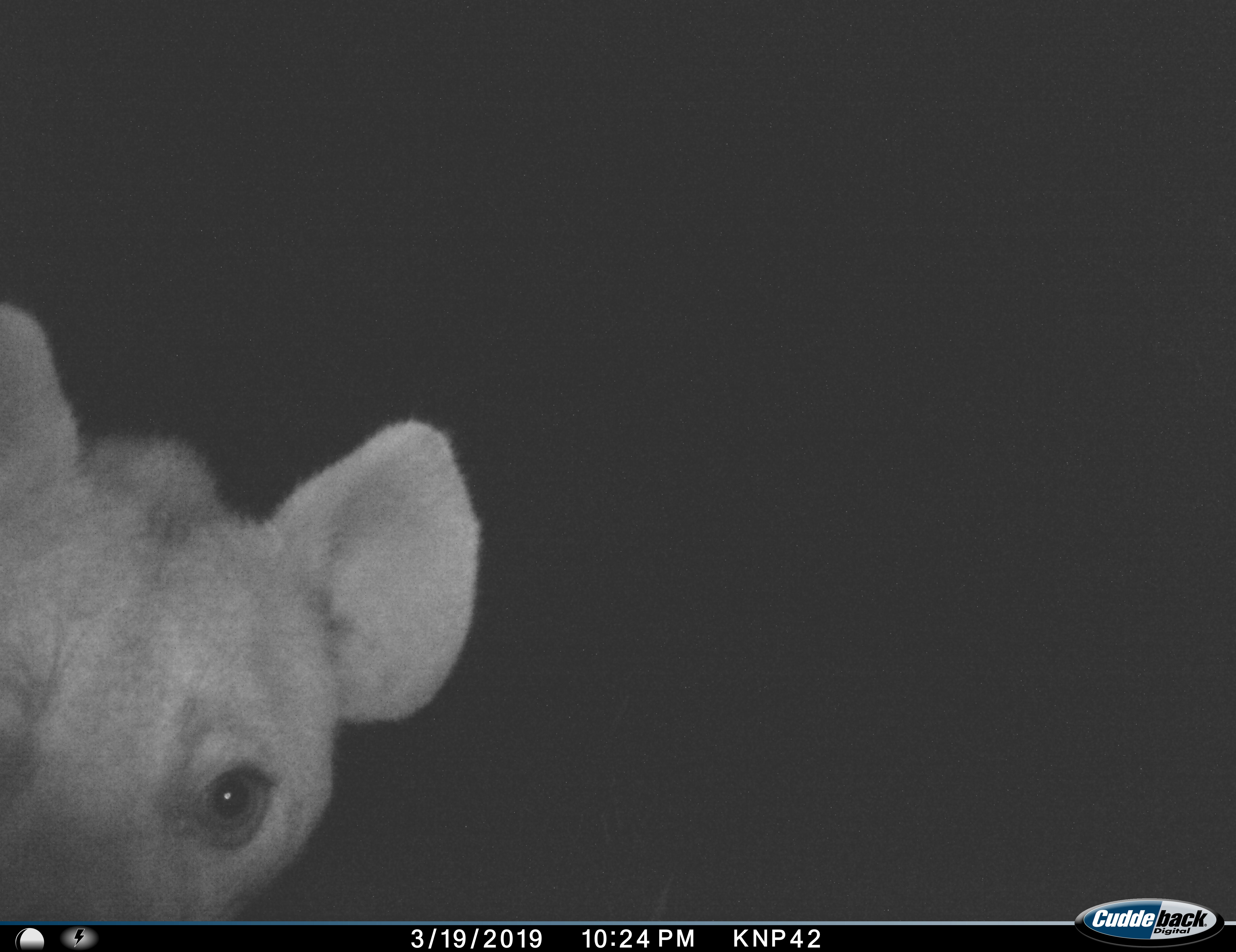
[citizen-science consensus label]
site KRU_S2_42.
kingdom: Animalia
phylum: Chordata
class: Mammalia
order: Carnivora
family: Hyaenidae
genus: Crocuta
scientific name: Crocuta crocuta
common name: spotted hyena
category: hyenaspotted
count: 1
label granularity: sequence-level